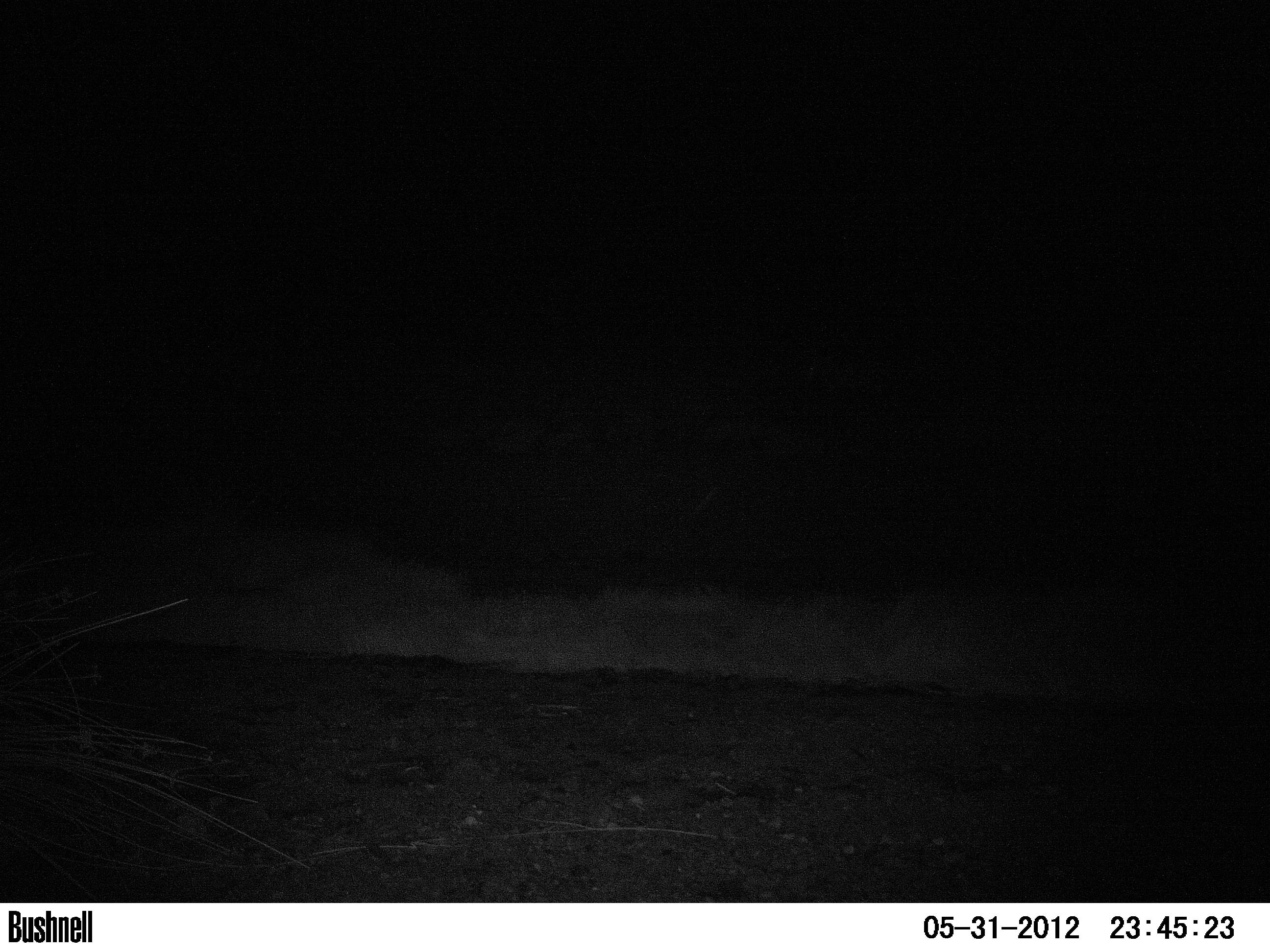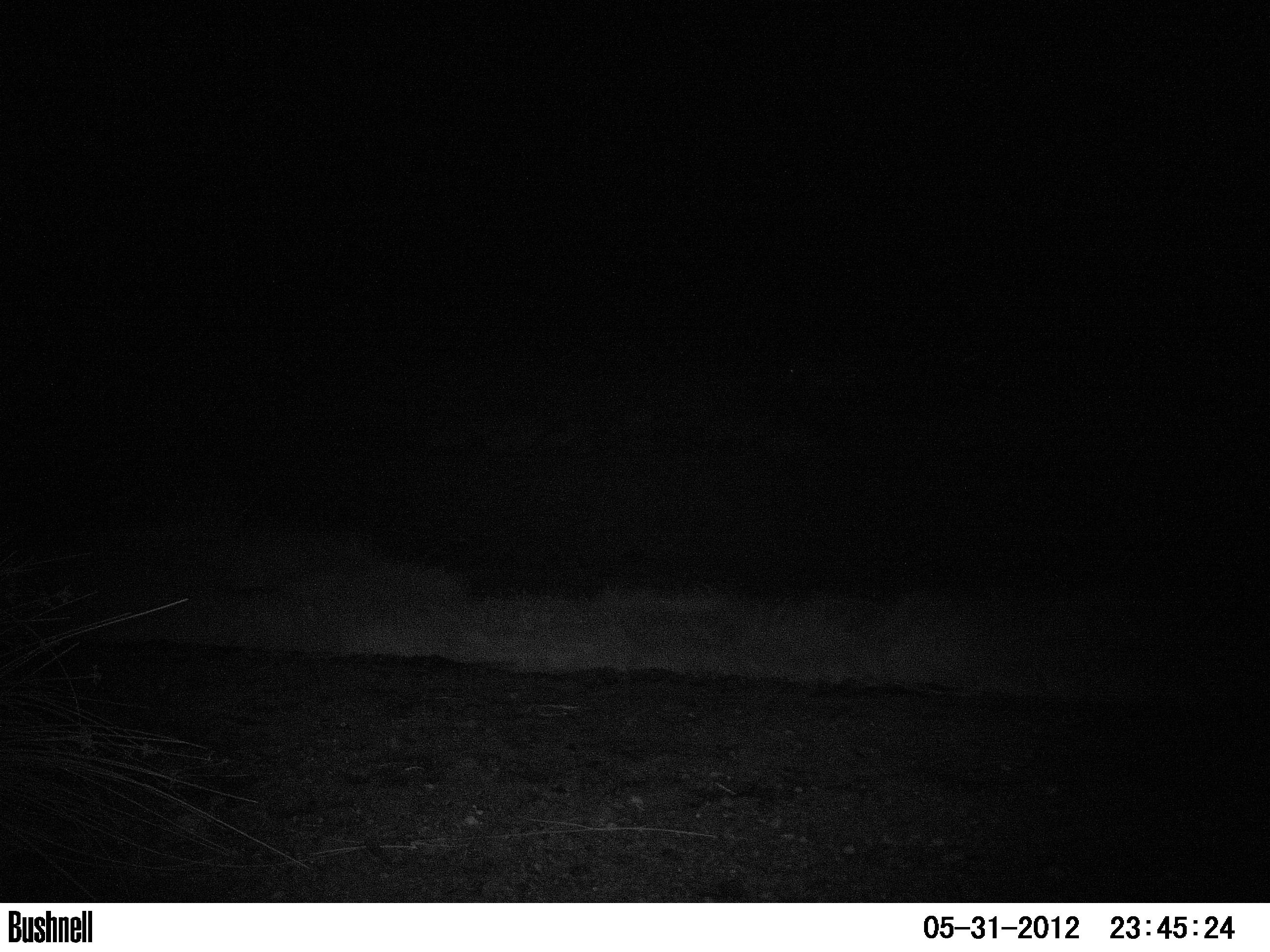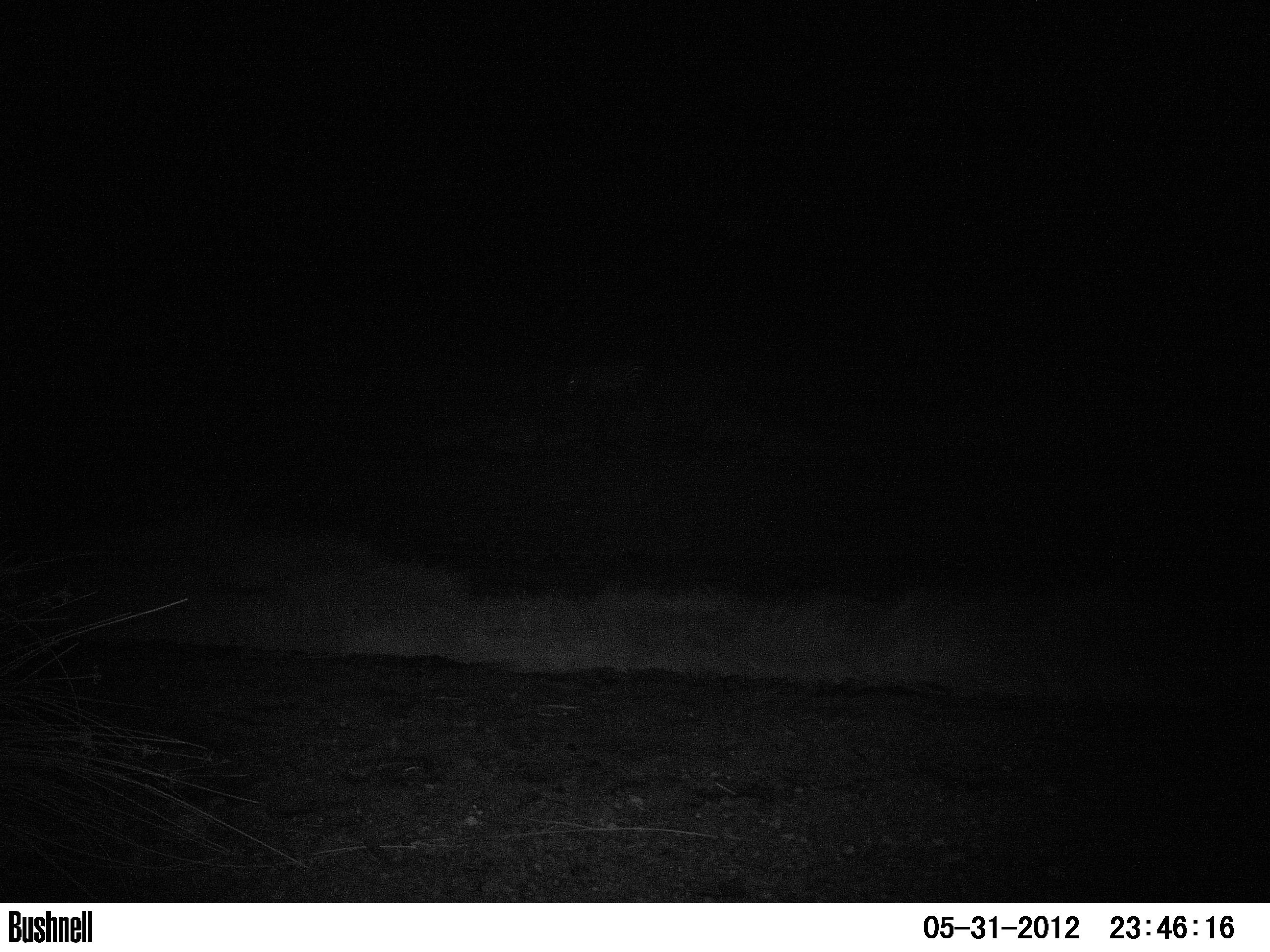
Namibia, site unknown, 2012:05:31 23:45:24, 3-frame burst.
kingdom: Animalia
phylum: Chordata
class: Mammalia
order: Perissodactyla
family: Equidae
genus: Equus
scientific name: Equus zebra hartmannae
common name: hartmann's mountain zebra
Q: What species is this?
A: Equus zebra hartmannae (hartmann's mountain zebra).